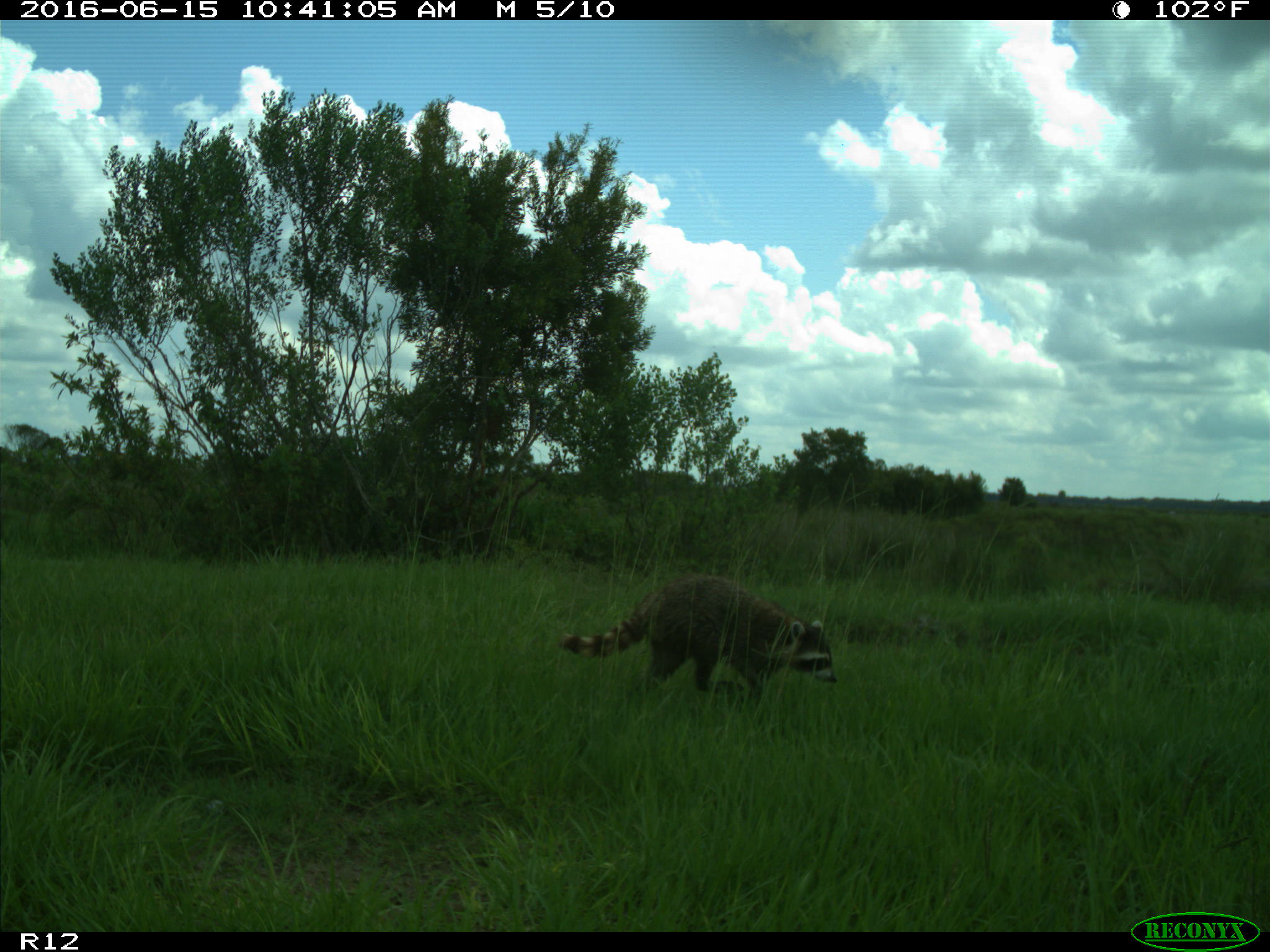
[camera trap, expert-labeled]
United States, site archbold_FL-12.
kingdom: Animalia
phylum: Chordata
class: Mammalia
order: Carnivora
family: Procyonidae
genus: Procyon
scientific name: Procyon lotor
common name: common raccoon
Procyon lotor (common raccoon).